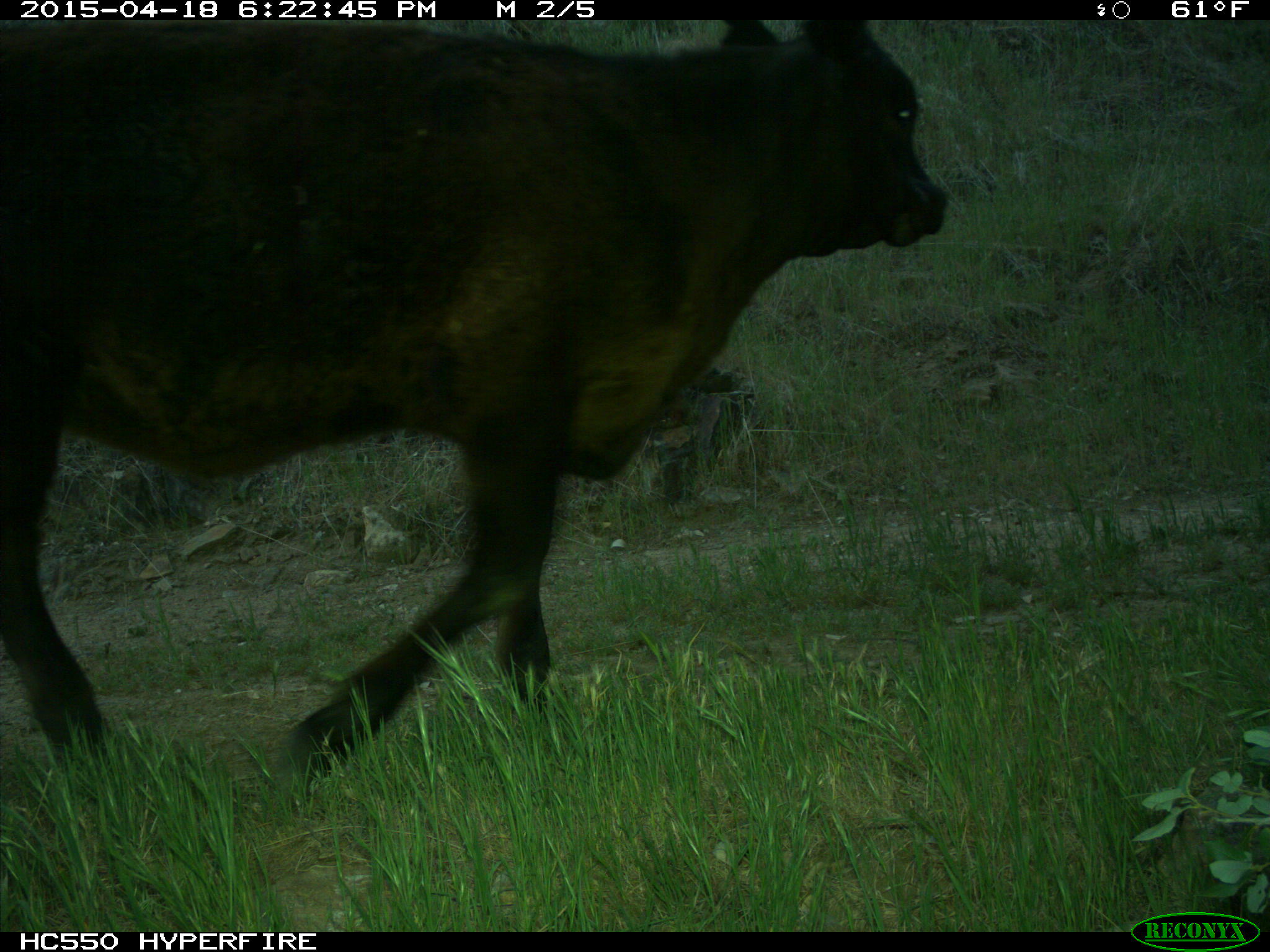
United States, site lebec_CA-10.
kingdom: Animalia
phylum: Chordata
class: Mammalia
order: Artiodactyla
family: Bovidae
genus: Bos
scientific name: Bos taurus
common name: domestic cow